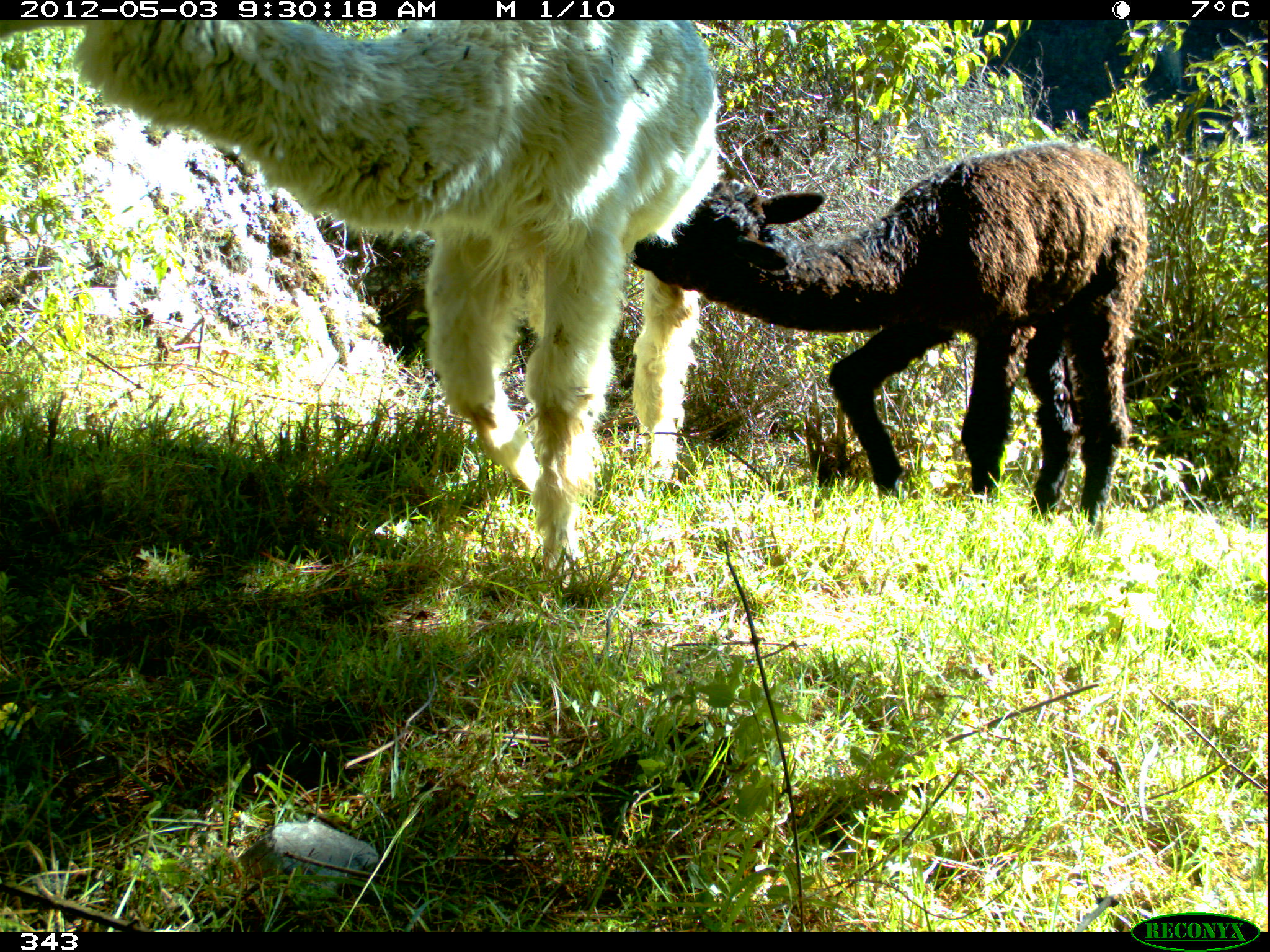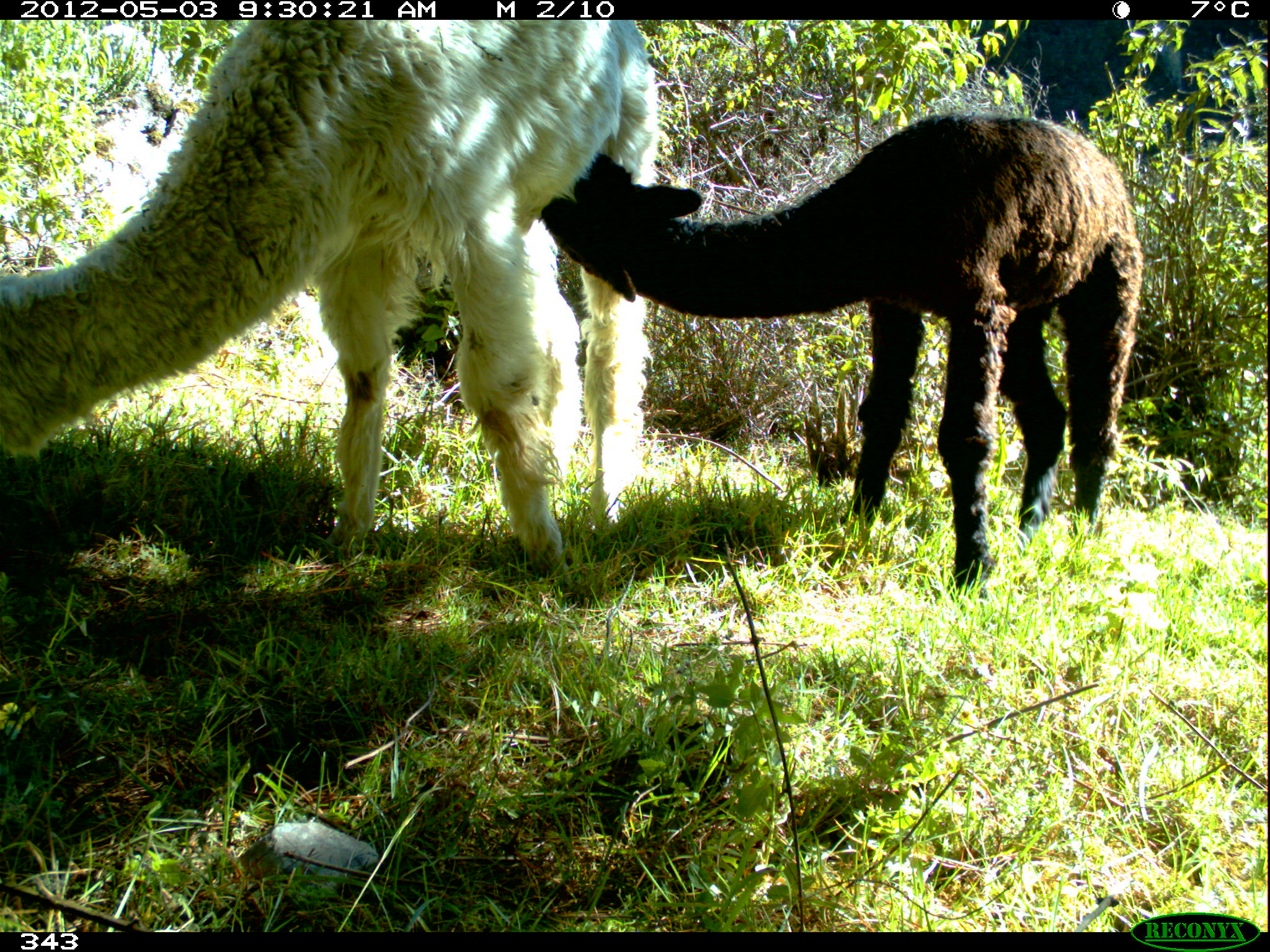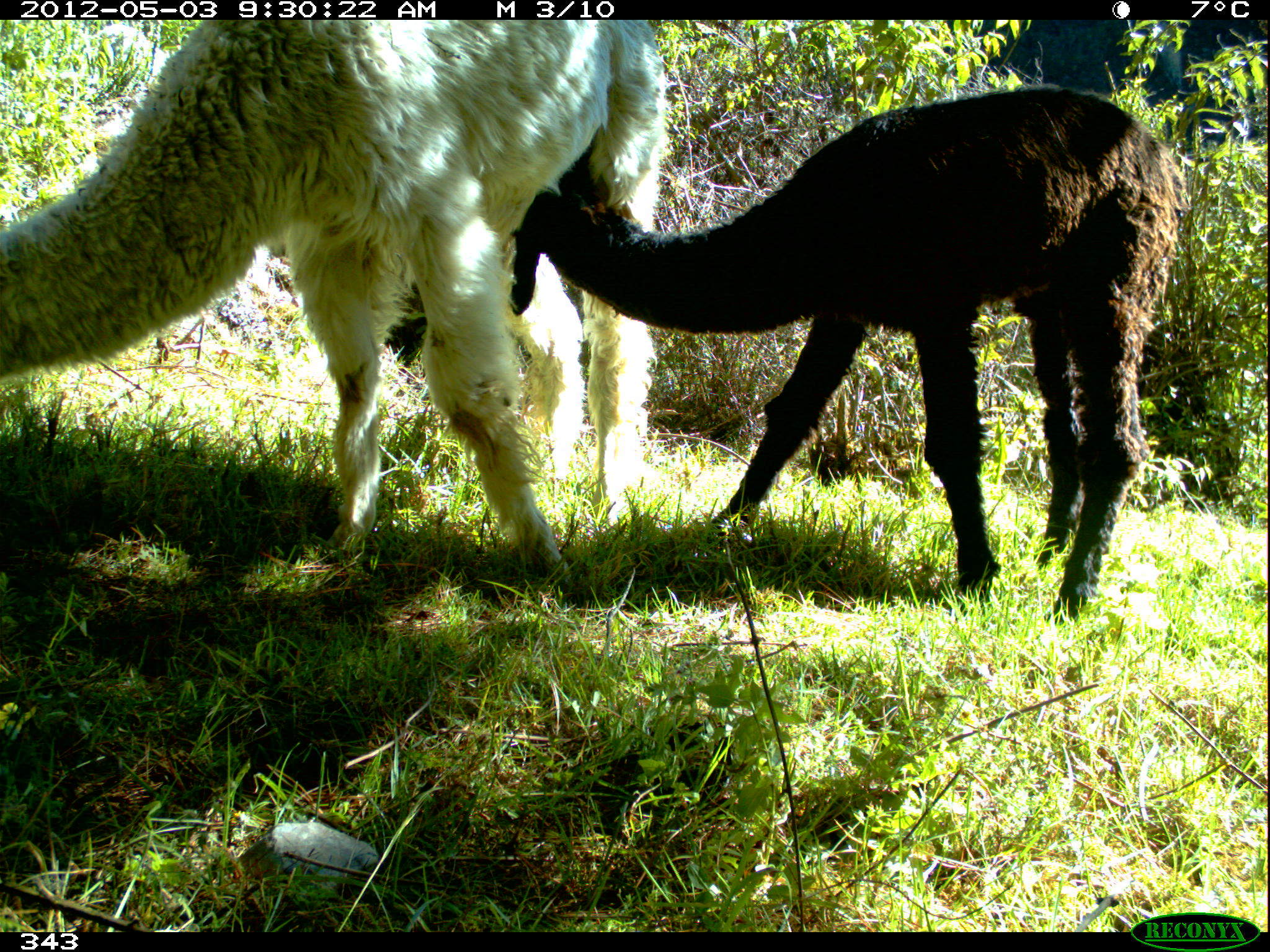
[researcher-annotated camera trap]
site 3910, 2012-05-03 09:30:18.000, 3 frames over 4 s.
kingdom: Animalia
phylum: Chordata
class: Mammalia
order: Artiodactyla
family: Camelidae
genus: Vicugna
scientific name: Vicugna pacos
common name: alpaca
Vicugna pacos (alpaca).